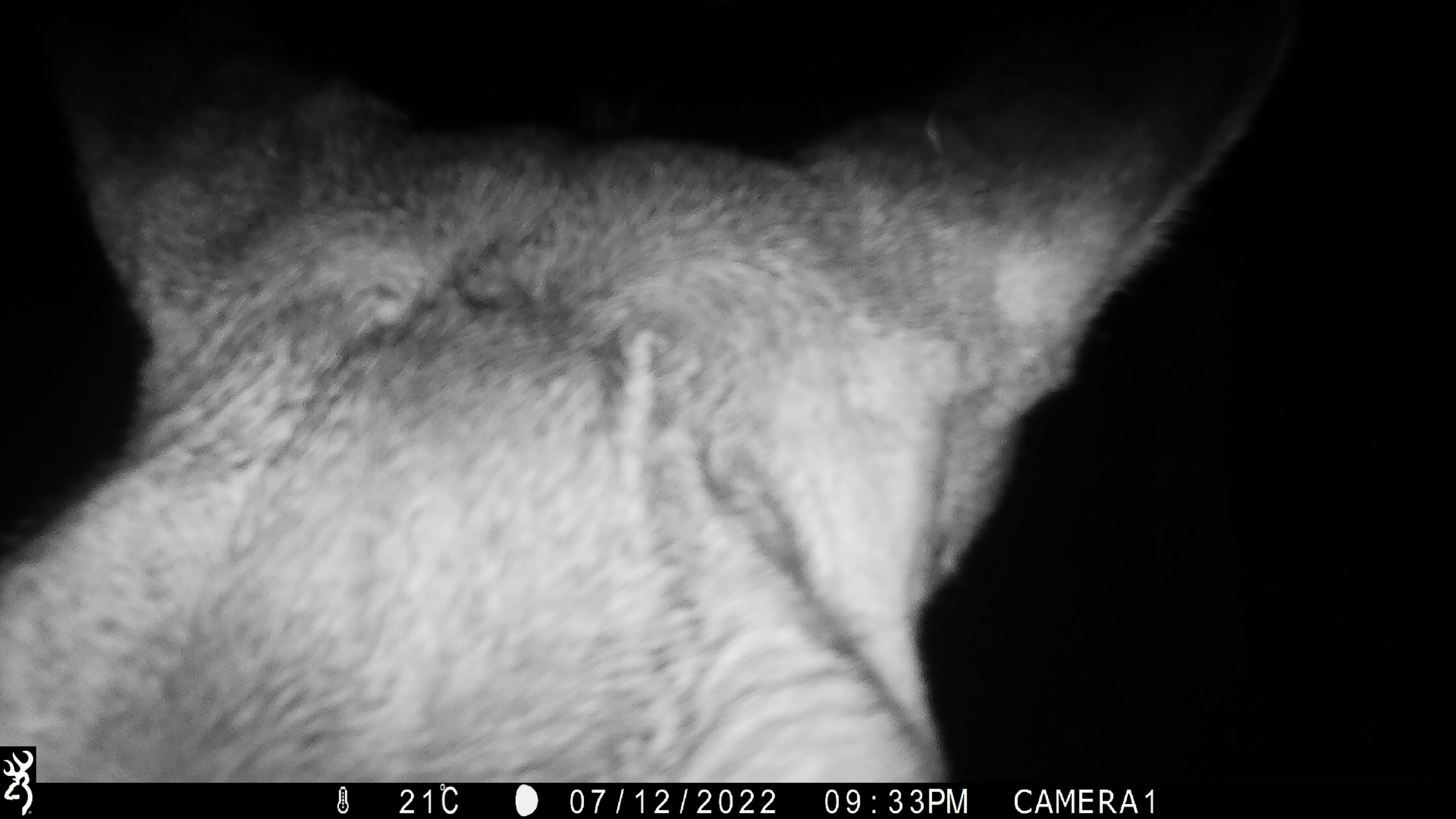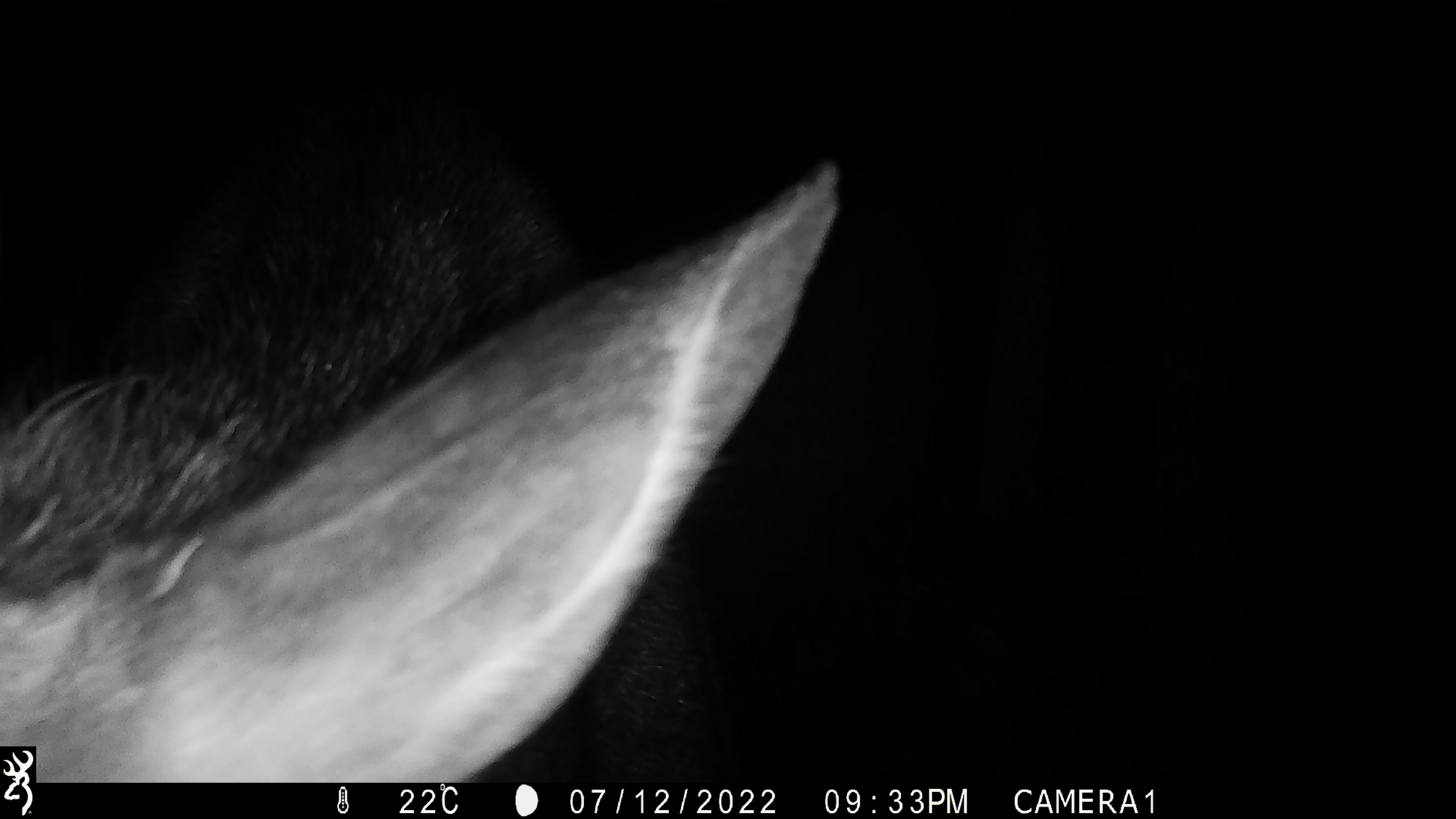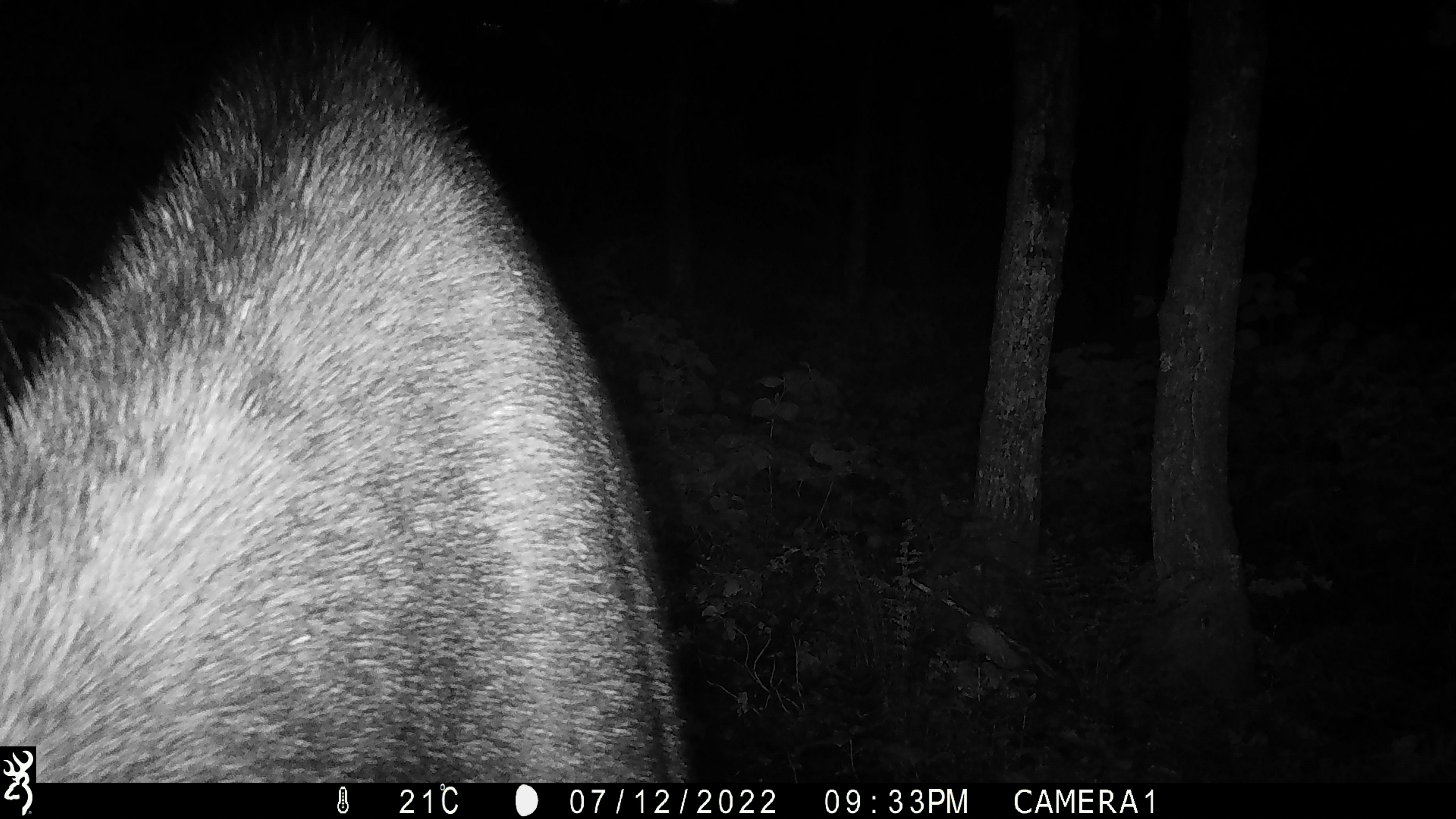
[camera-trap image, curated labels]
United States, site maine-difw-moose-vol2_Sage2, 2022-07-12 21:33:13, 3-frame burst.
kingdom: Animalia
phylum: Chordata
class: Mammalia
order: Artiodactyla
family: Cervidae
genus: Alces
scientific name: Alces alces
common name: moose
Moose (Alces alces).